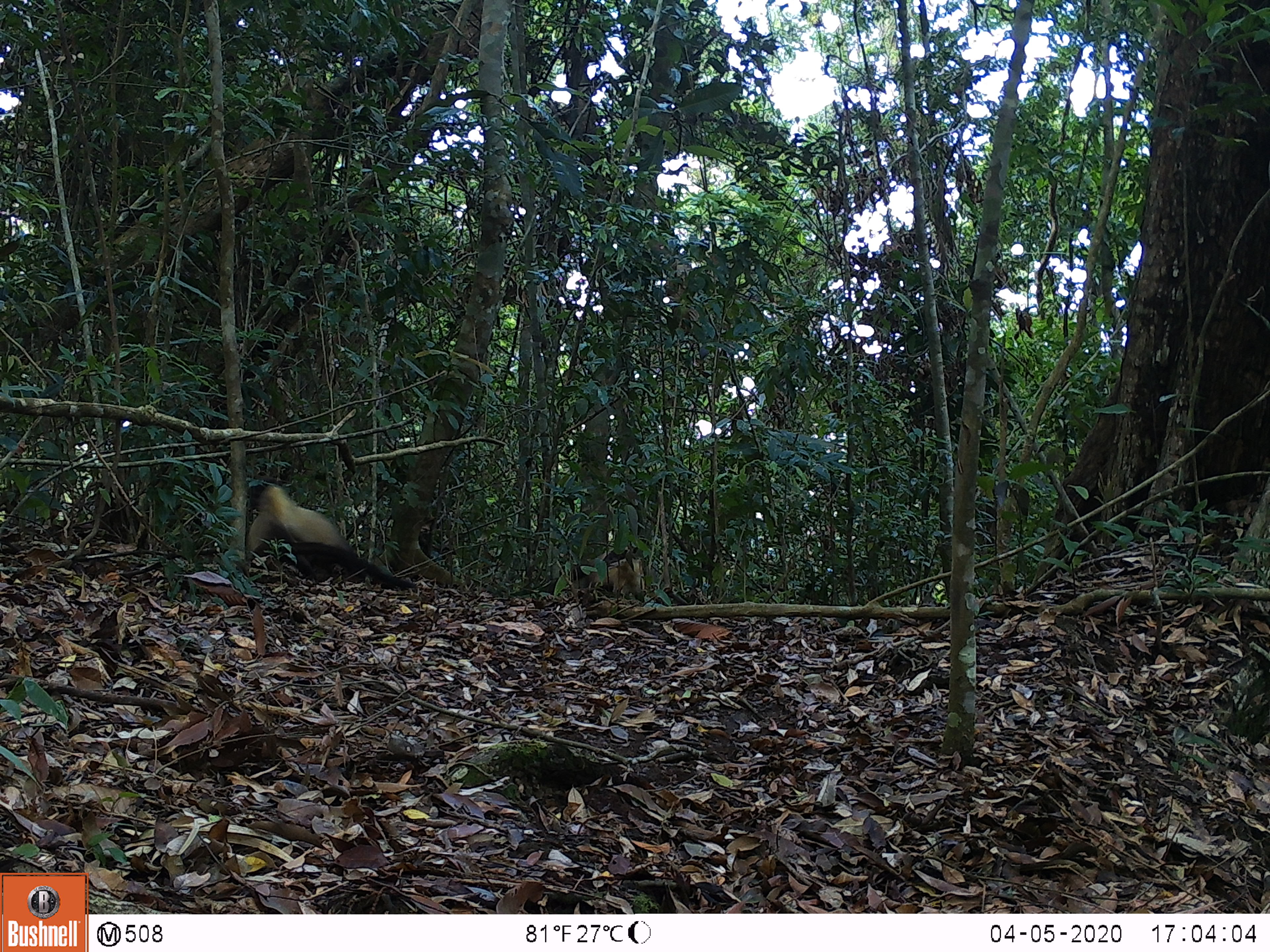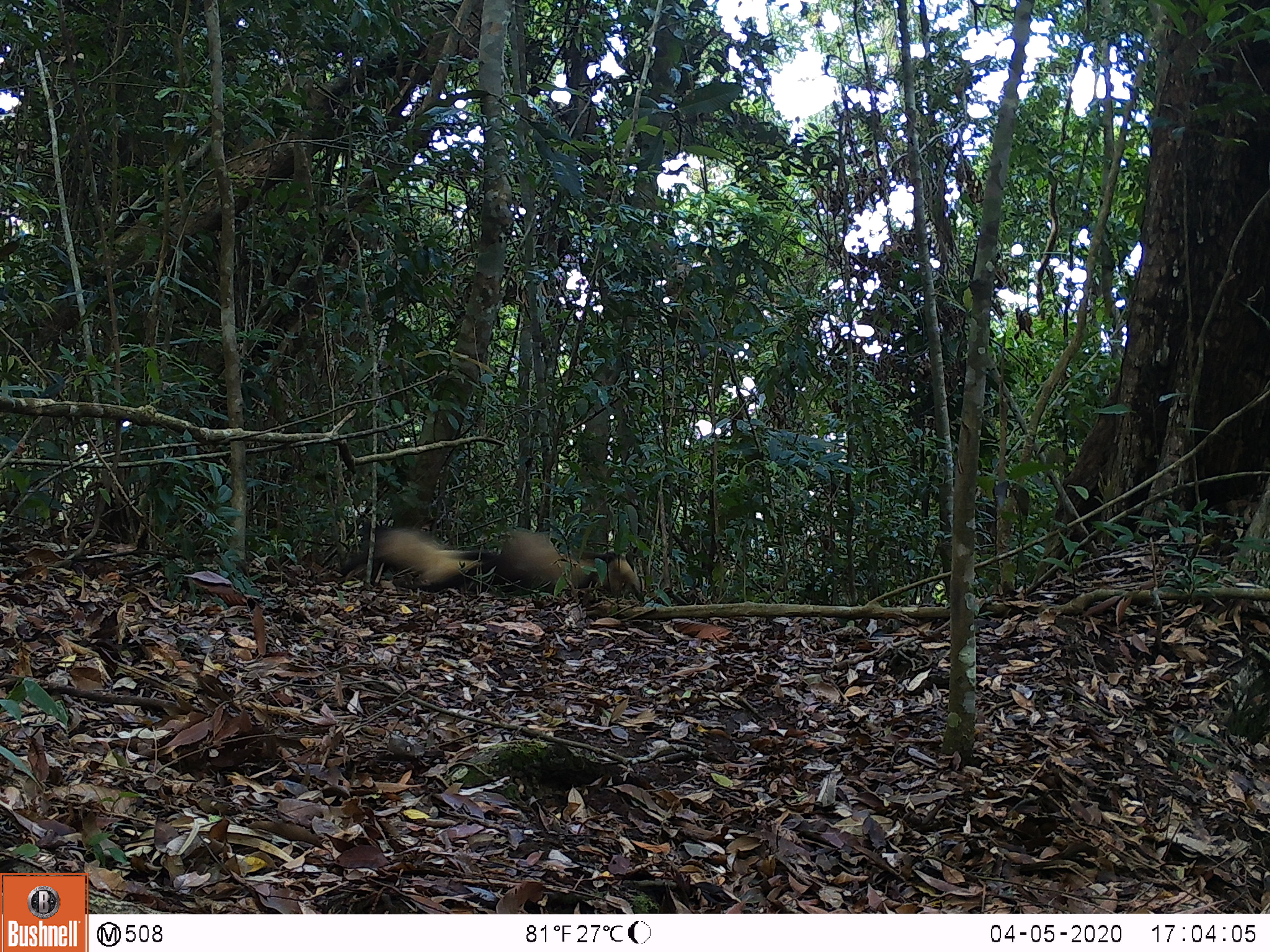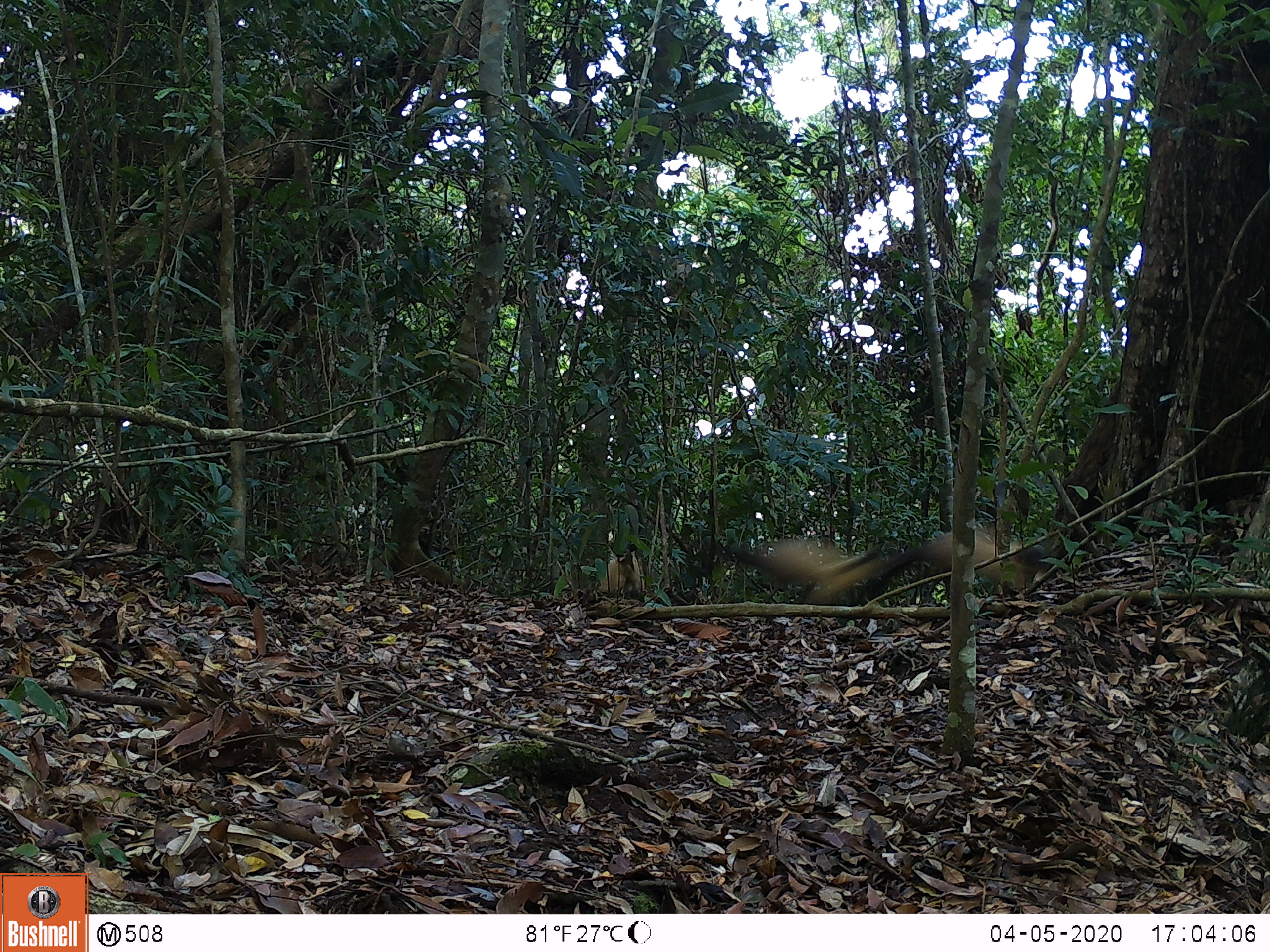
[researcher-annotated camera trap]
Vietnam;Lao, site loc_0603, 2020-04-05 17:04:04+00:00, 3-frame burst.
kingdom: Animalia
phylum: Chordata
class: Mammalia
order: Carnivora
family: Mustelidae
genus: Martes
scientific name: Martes flavigula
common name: yellow-throated marten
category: yellow throated marten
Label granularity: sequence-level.